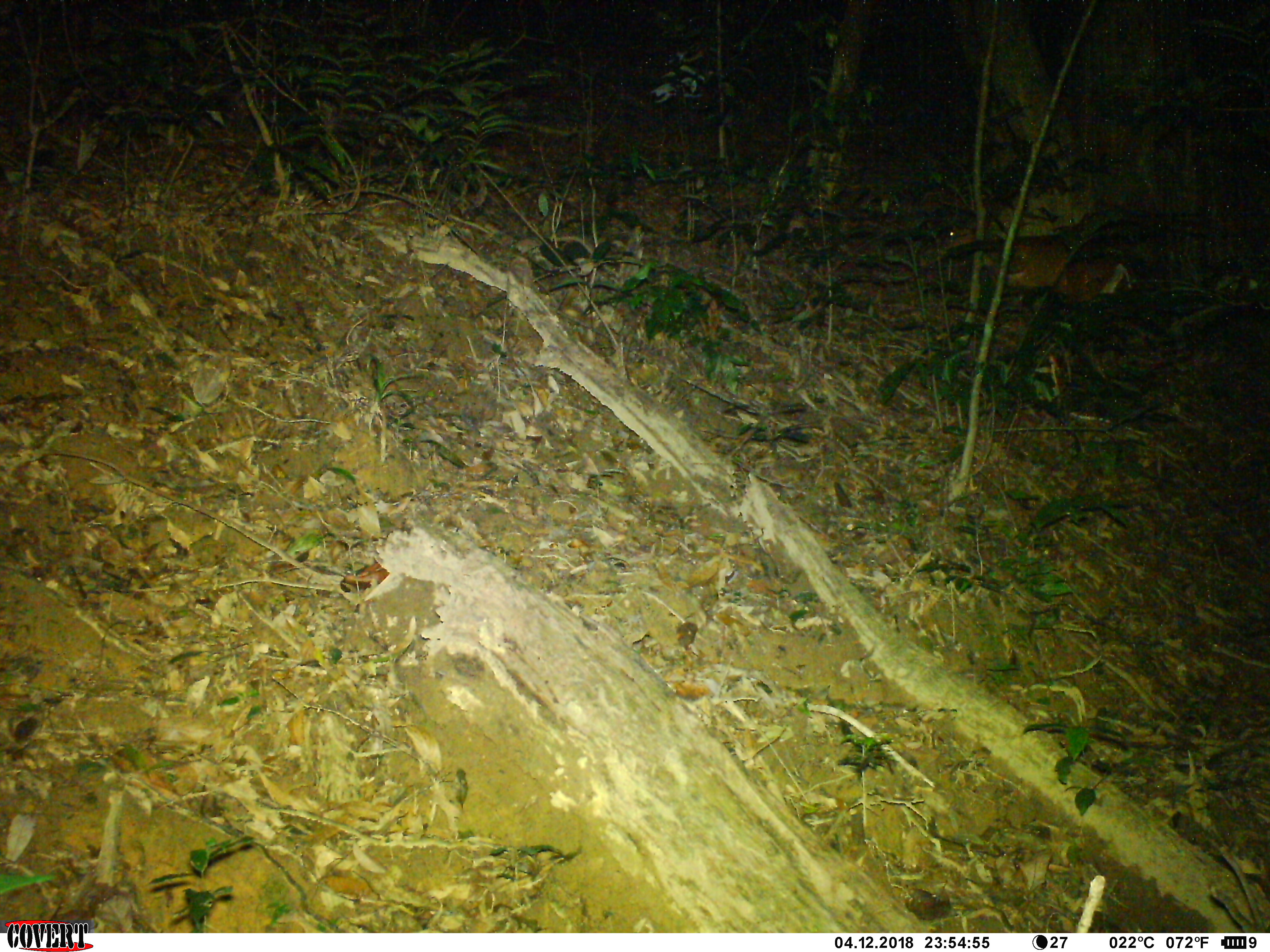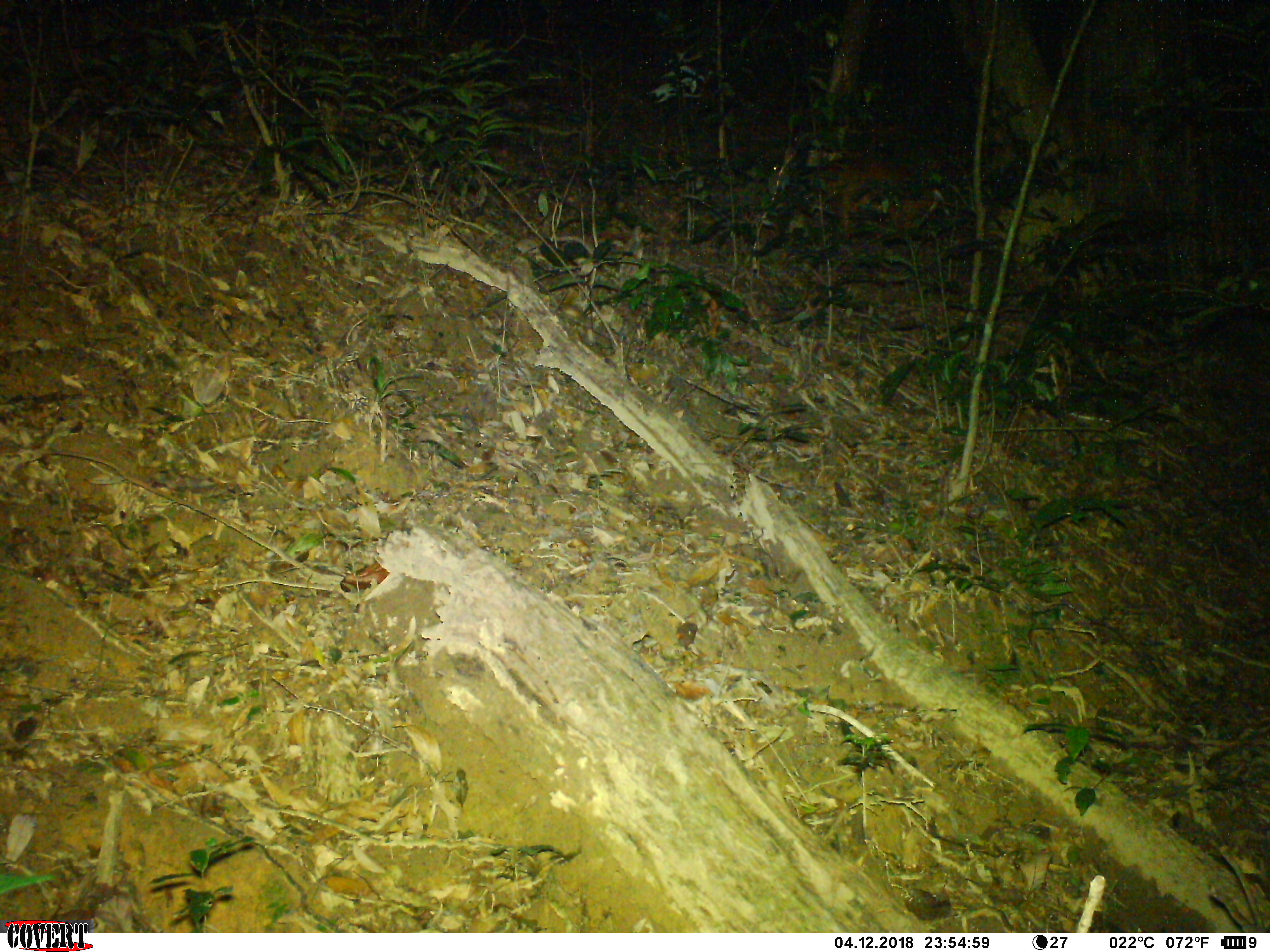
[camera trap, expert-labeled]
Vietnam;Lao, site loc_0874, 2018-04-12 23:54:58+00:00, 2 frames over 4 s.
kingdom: Animalia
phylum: Chordata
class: Mammalia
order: Artiodactyla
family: Cervidae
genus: Muntiacus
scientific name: Muntiacus muntjak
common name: red muntjac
Red muntjac (Muntiacus muntjak). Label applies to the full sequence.